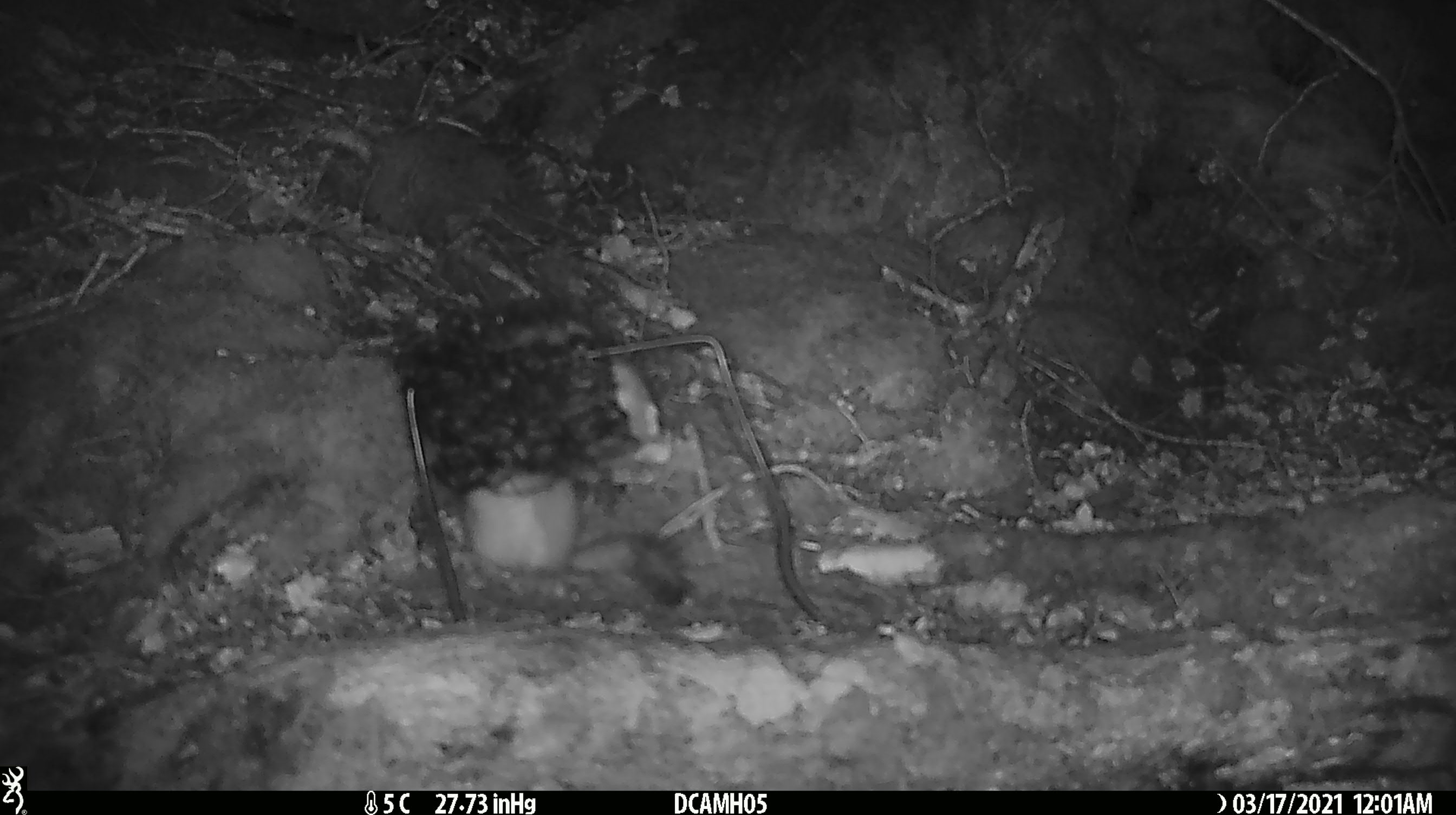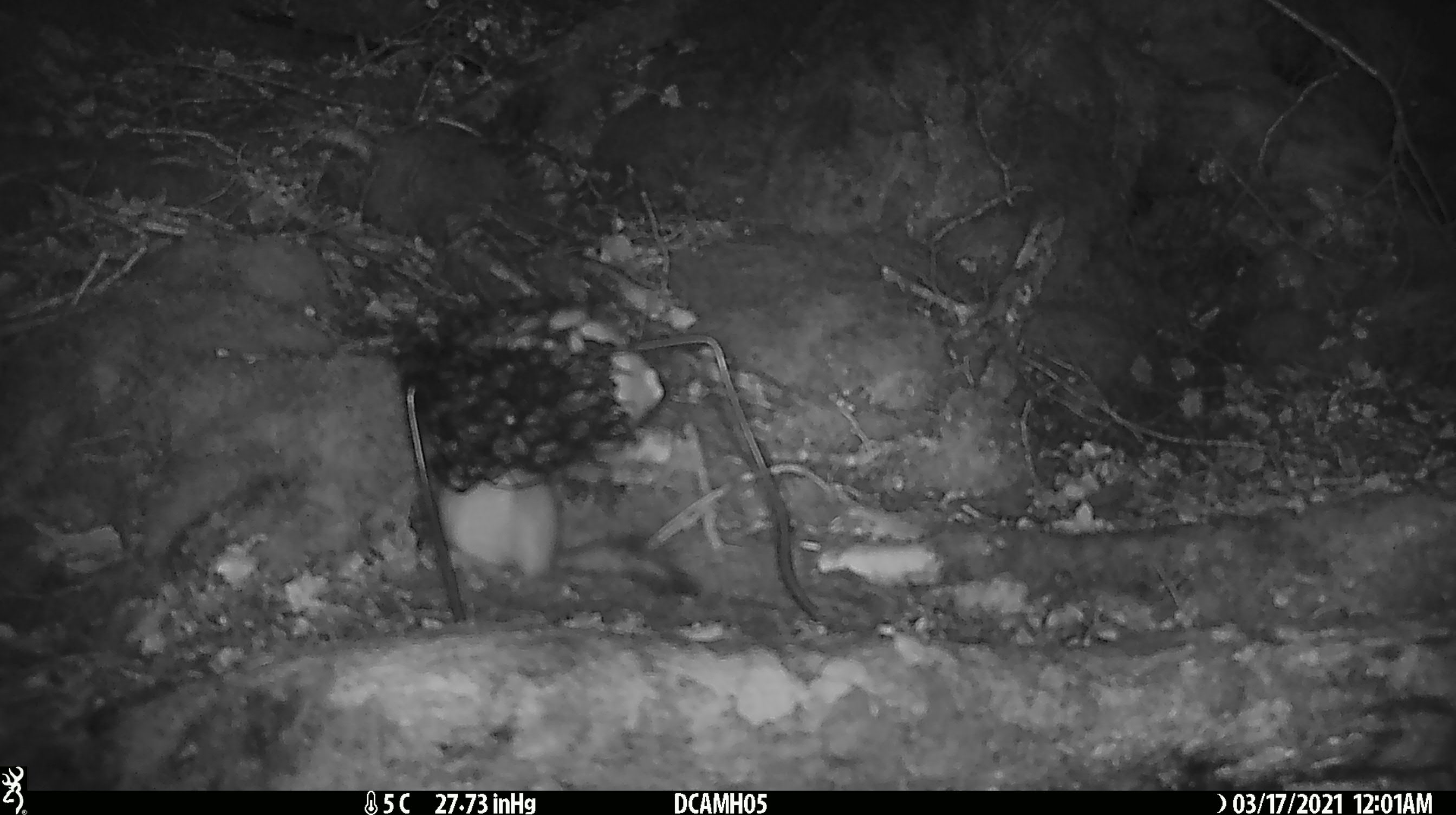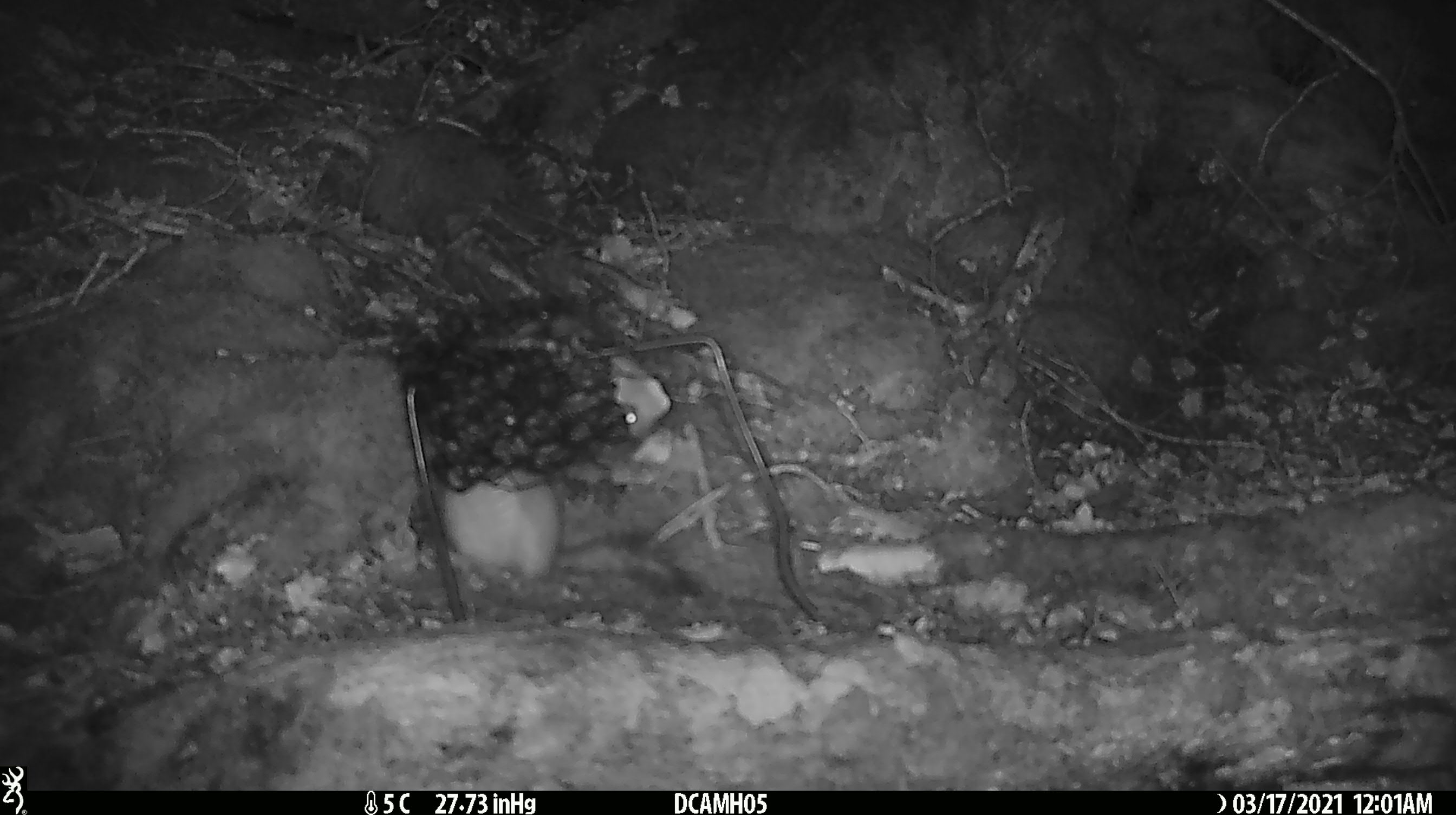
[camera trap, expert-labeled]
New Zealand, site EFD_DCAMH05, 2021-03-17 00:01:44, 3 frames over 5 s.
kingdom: Animalia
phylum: Chordata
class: Mammalia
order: Carnivora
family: Mustelidae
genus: Mustela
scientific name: Mustela erminea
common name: stoat